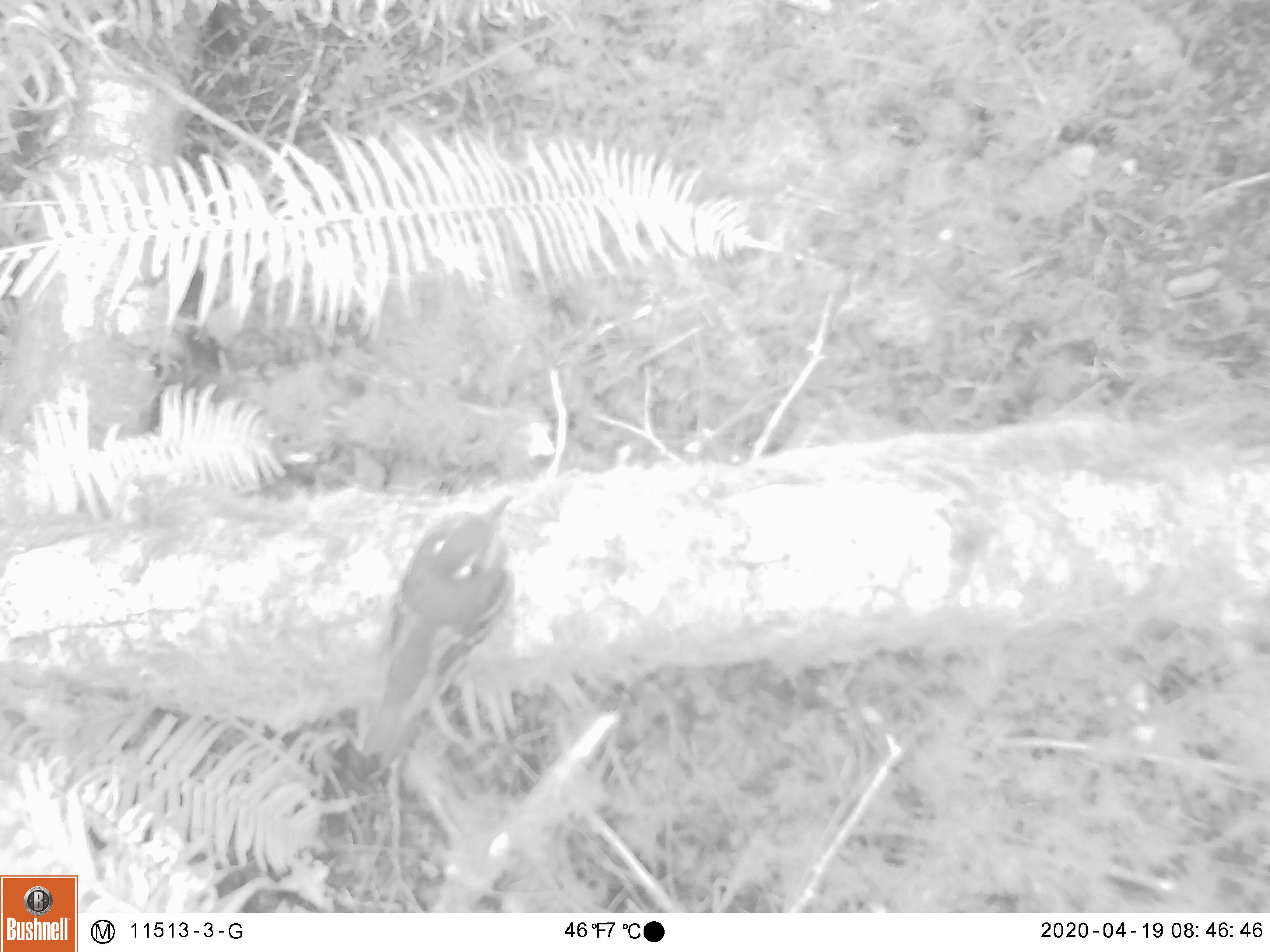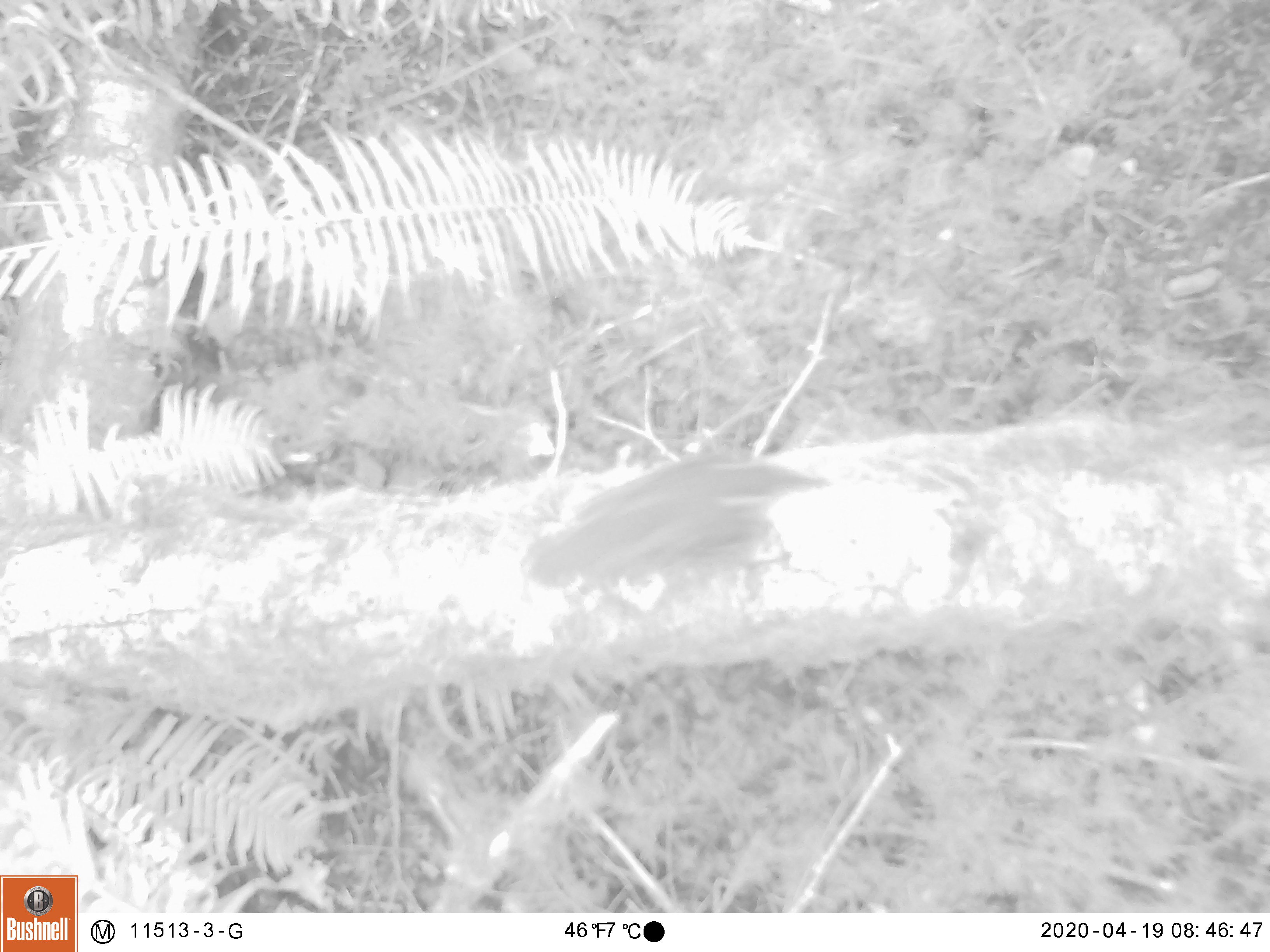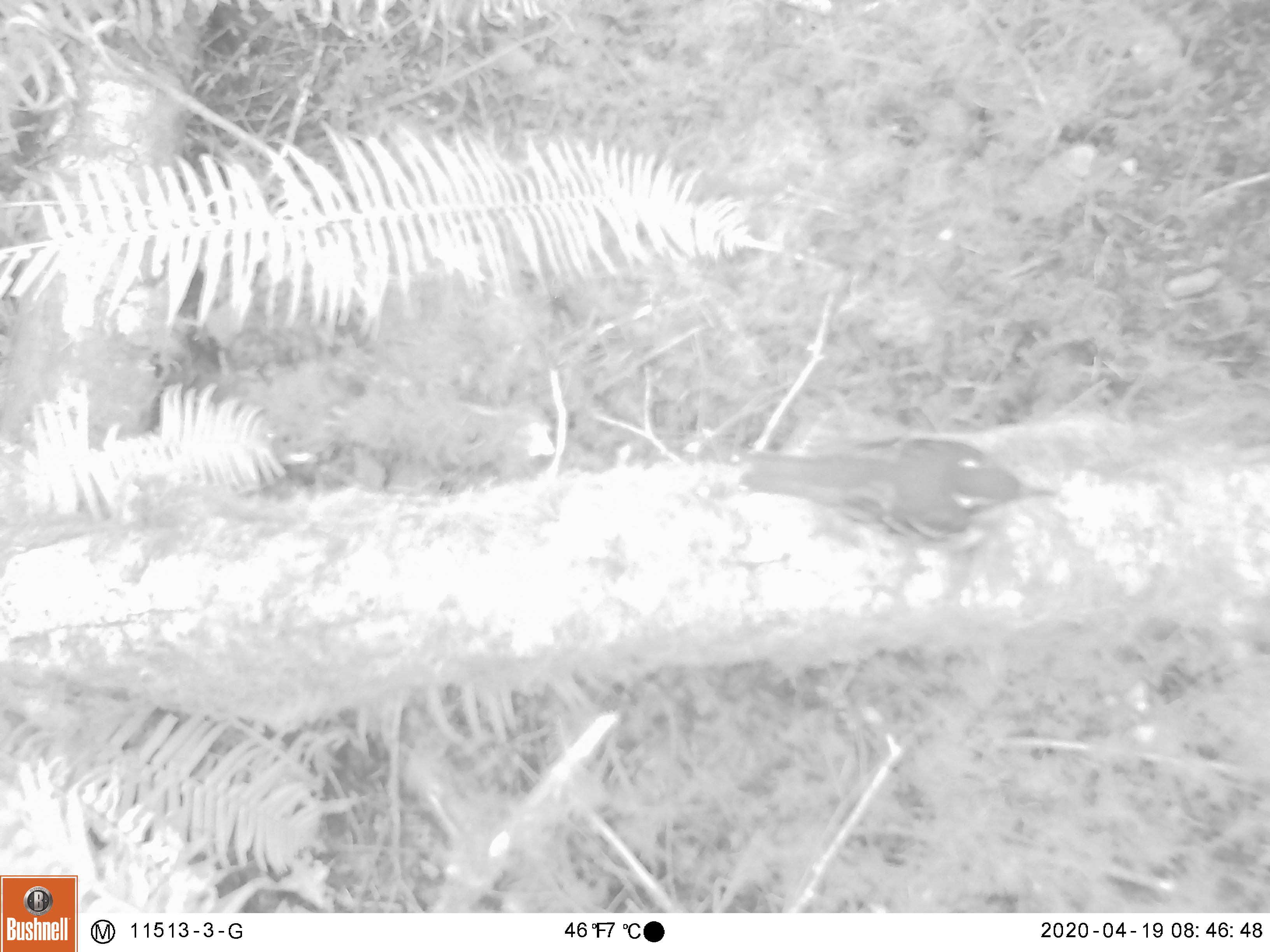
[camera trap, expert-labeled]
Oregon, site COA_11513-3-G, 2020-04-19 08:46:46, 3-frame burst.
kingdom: Animalia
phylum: Chordata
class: Aves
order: Passeriformes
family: Turdidae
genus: Ixoreus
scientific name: Ixoreus naevius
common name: varied thrush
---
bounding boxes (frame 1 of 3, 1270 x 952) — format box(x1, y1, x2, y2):
varied thrush: box(359, 493, 512, 763)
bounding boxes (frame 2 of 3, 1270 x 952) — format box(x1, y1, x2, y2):
varied thrush: box(522, 447, 830, 593)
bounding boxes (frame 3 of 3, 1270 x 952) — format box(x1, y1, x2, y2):
varied thrush: box(743, 439, 1052, 549)